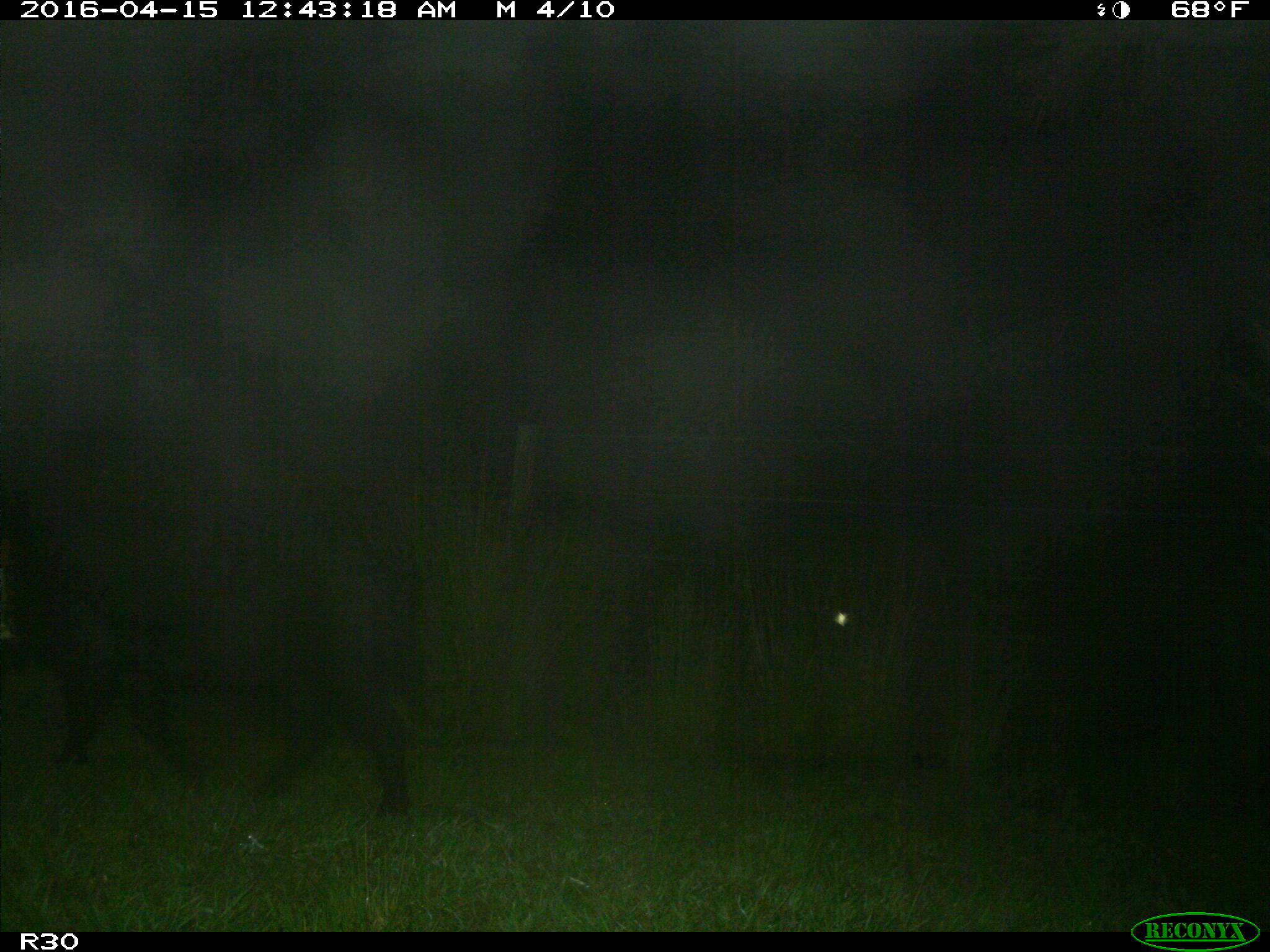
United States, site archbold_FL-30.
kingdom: Animalia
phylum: Chordata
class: Mammalia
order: Artiodactyla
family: Suidae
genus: Sus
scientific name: Sus scrofa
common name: wild boar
Sus scrofa (wild boar).